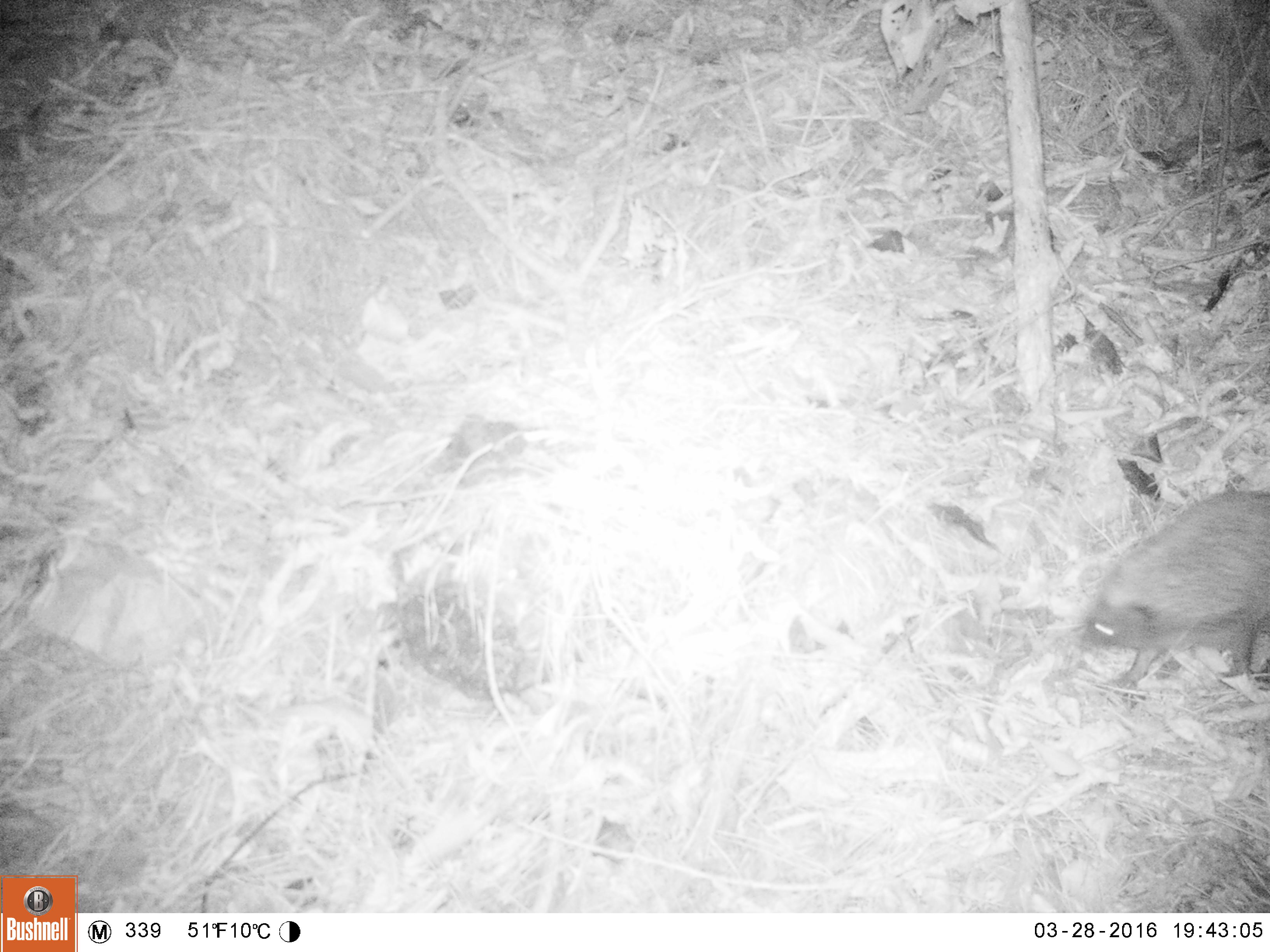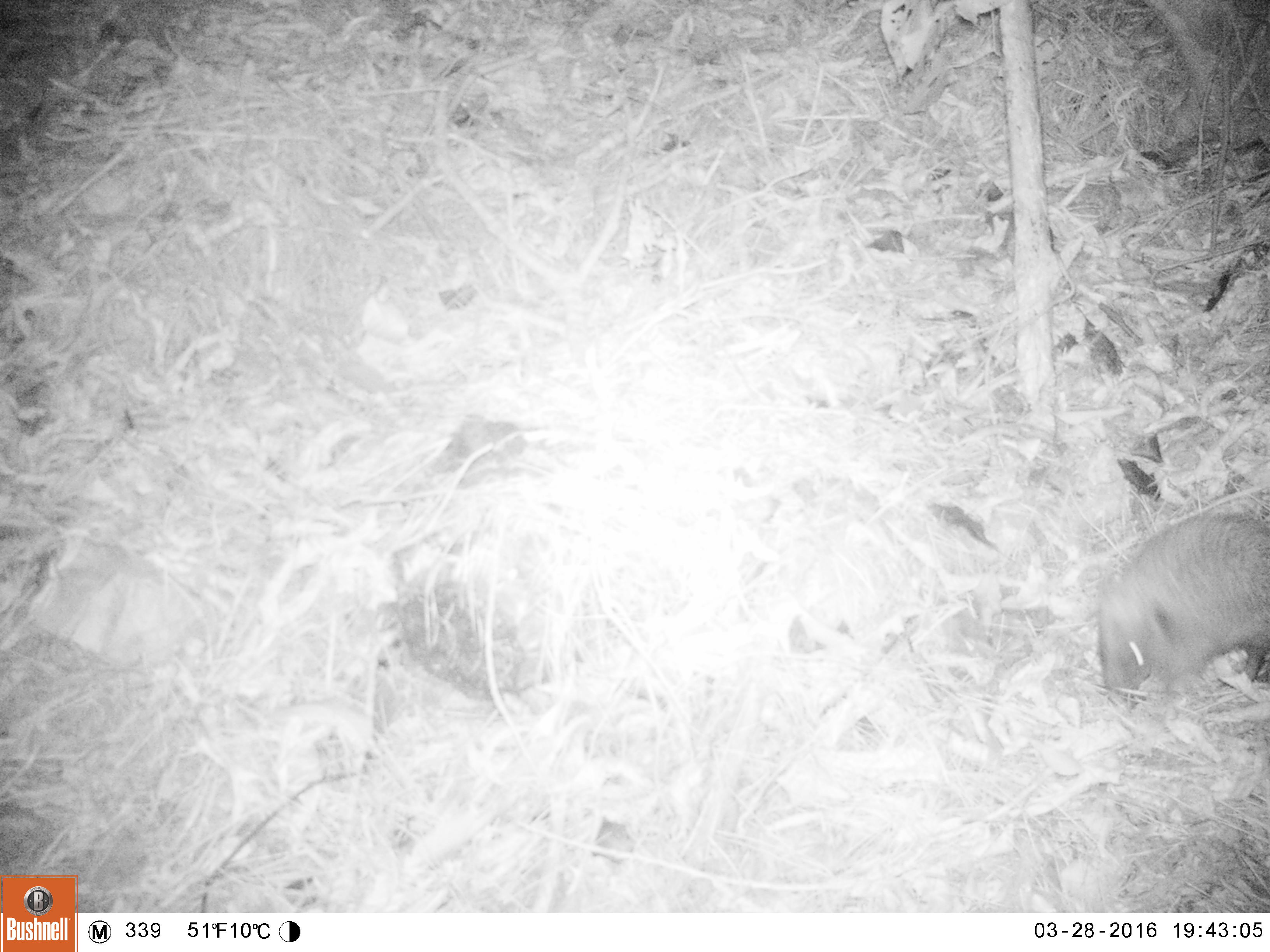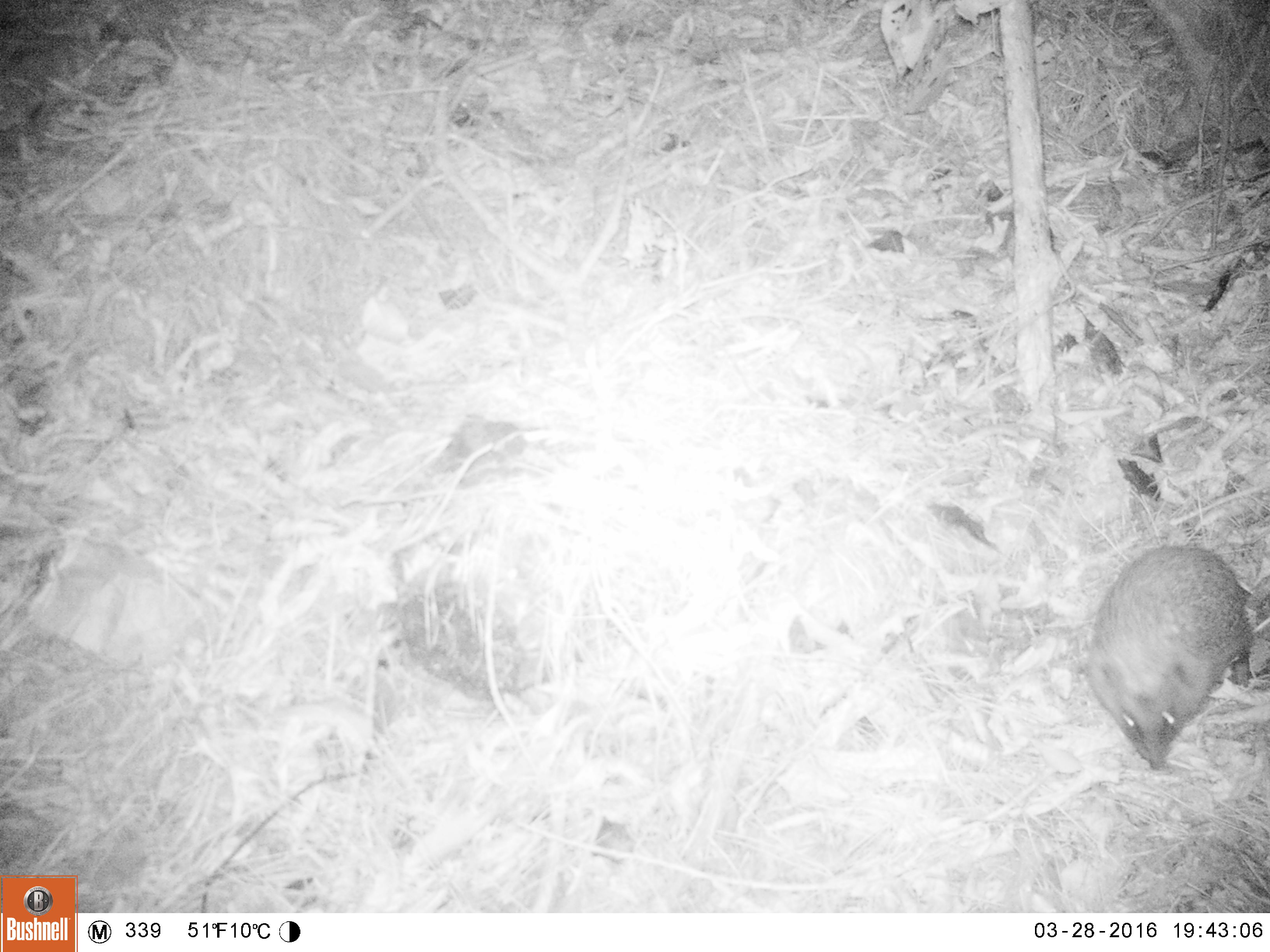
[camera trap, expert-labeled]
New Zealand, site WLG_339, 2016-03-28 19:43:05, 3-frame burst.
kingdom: Animalia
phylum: Chordata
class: Mammalia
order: Eulipotyphla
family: Erinaceidae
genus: Erinaceus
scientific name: Erinaceus europaeus europaeus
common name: european hedgehog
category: hedgehog